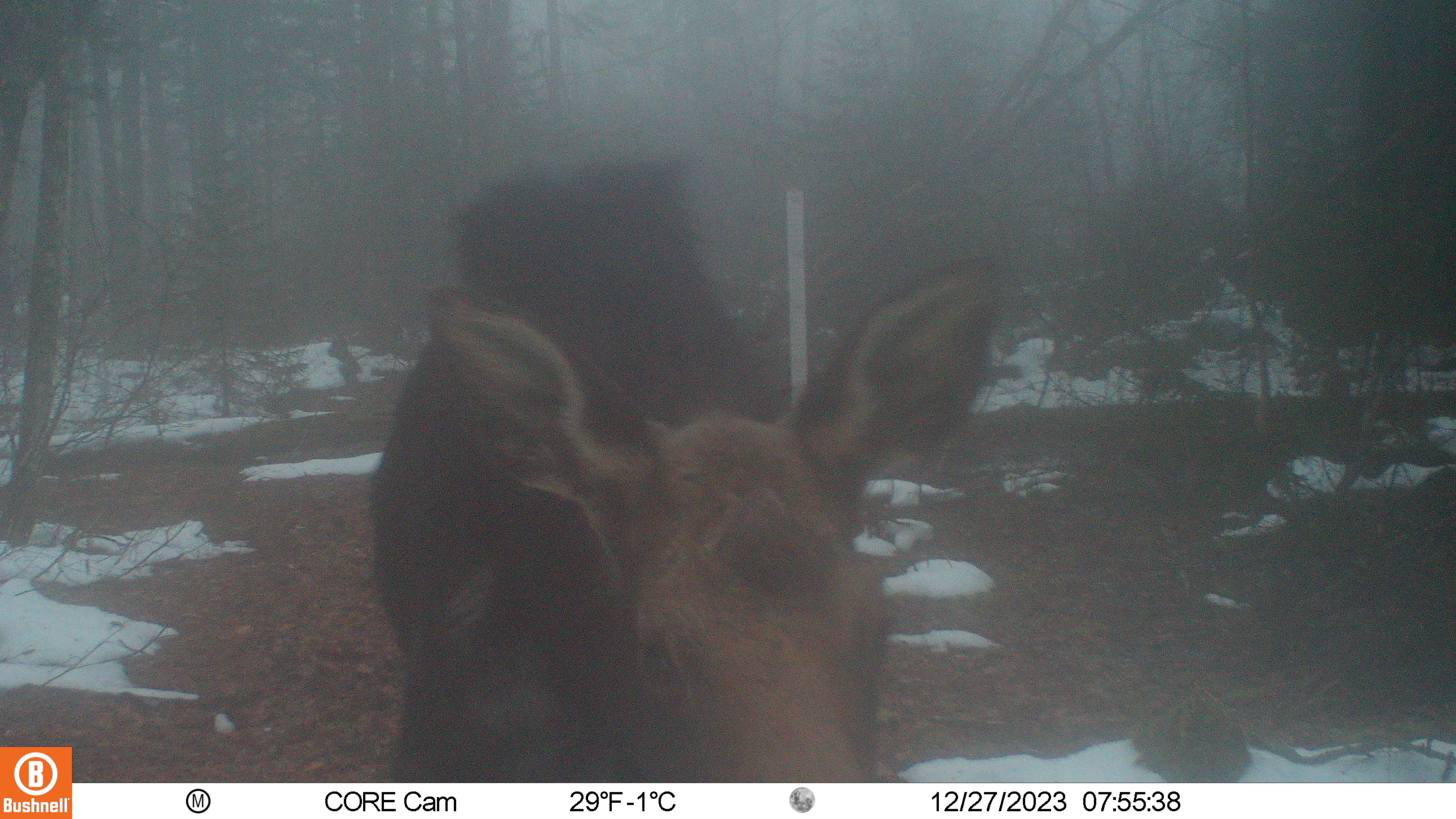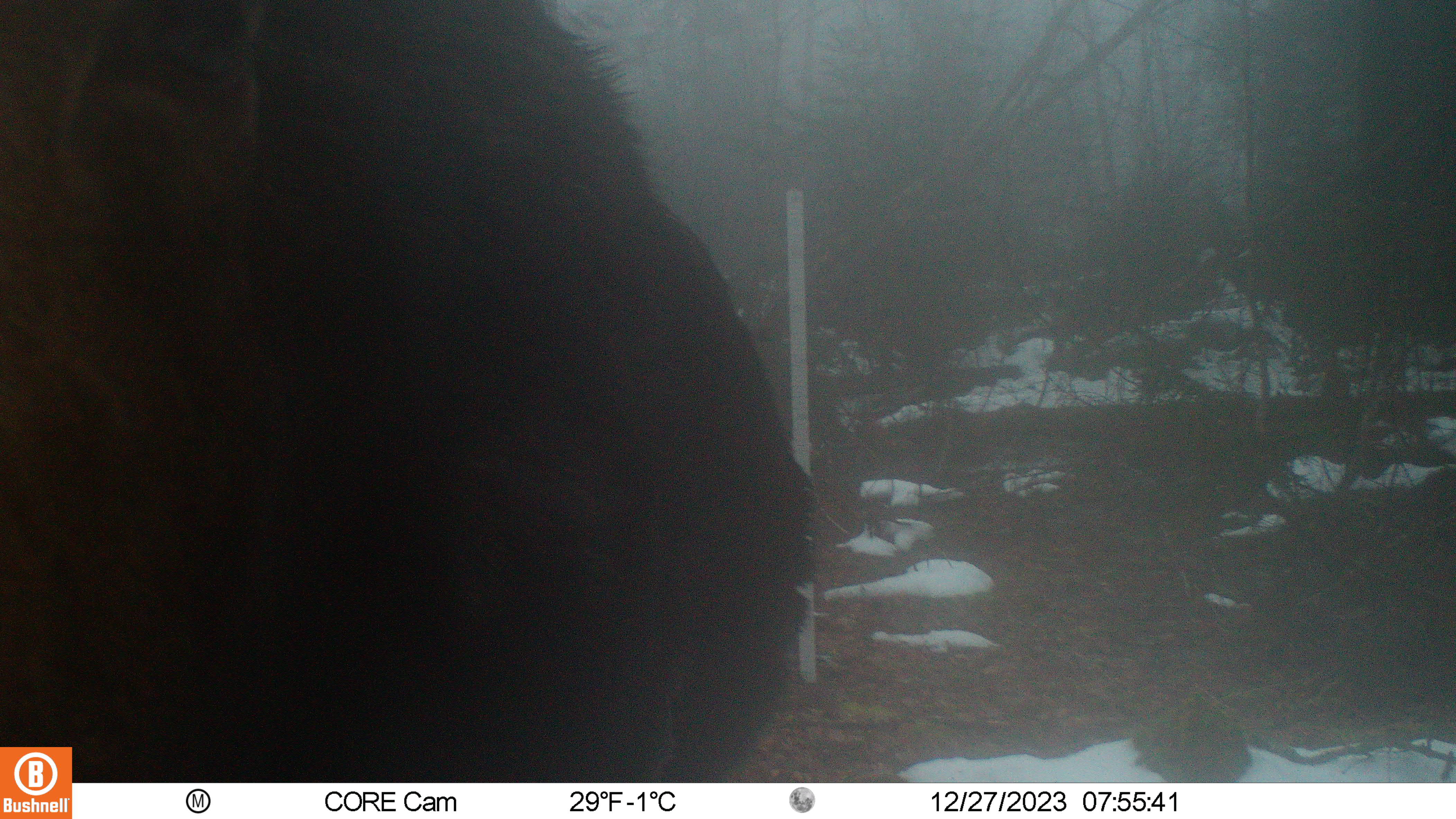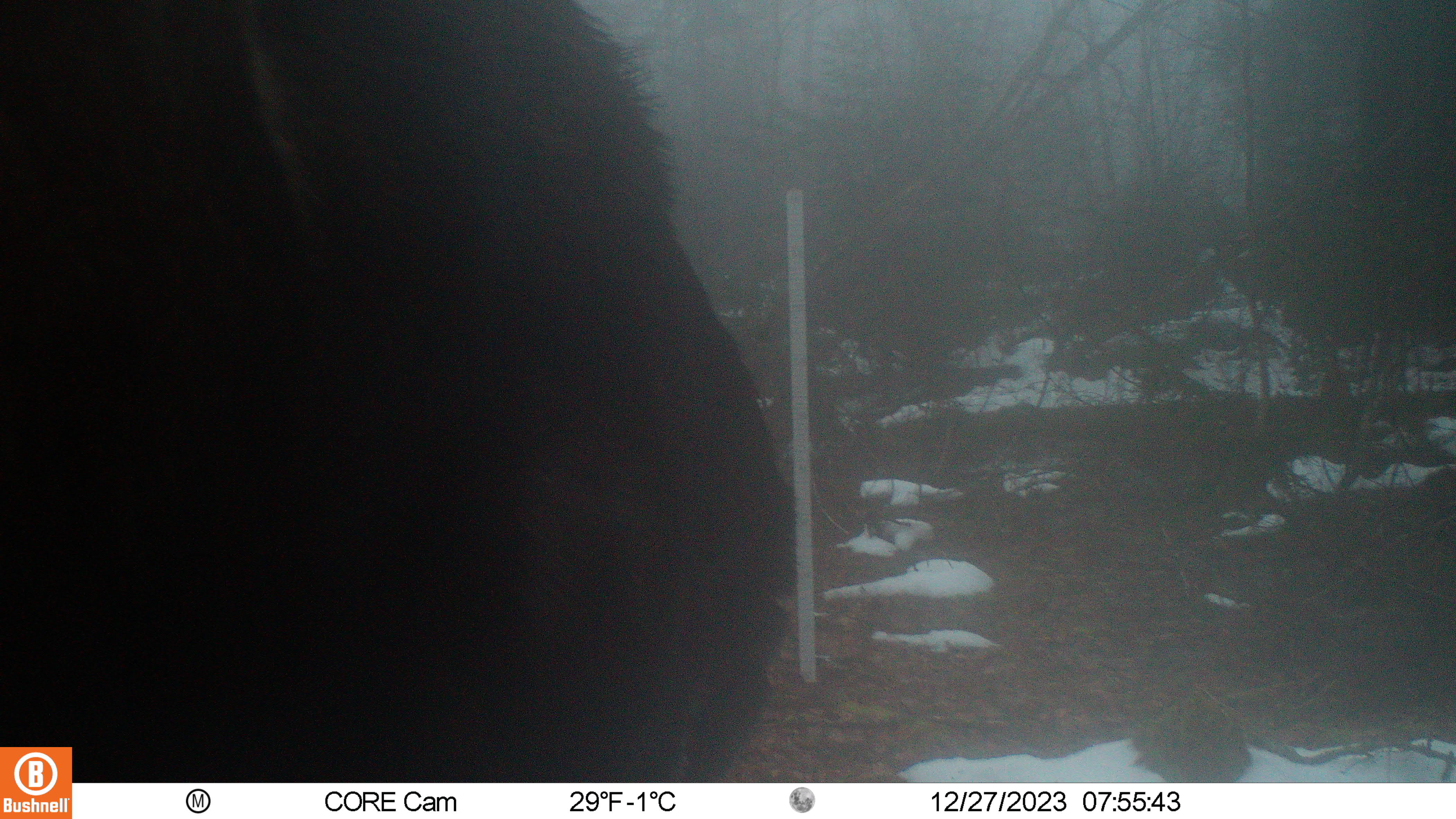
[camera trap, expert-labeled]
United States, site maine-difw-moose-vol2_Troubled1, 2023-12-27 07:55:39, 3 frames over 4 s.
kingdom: Animalia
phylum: Chordata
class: Mammalia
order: Artiodactyla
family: Cervidae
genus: Alces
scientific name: Alces alces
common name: moose